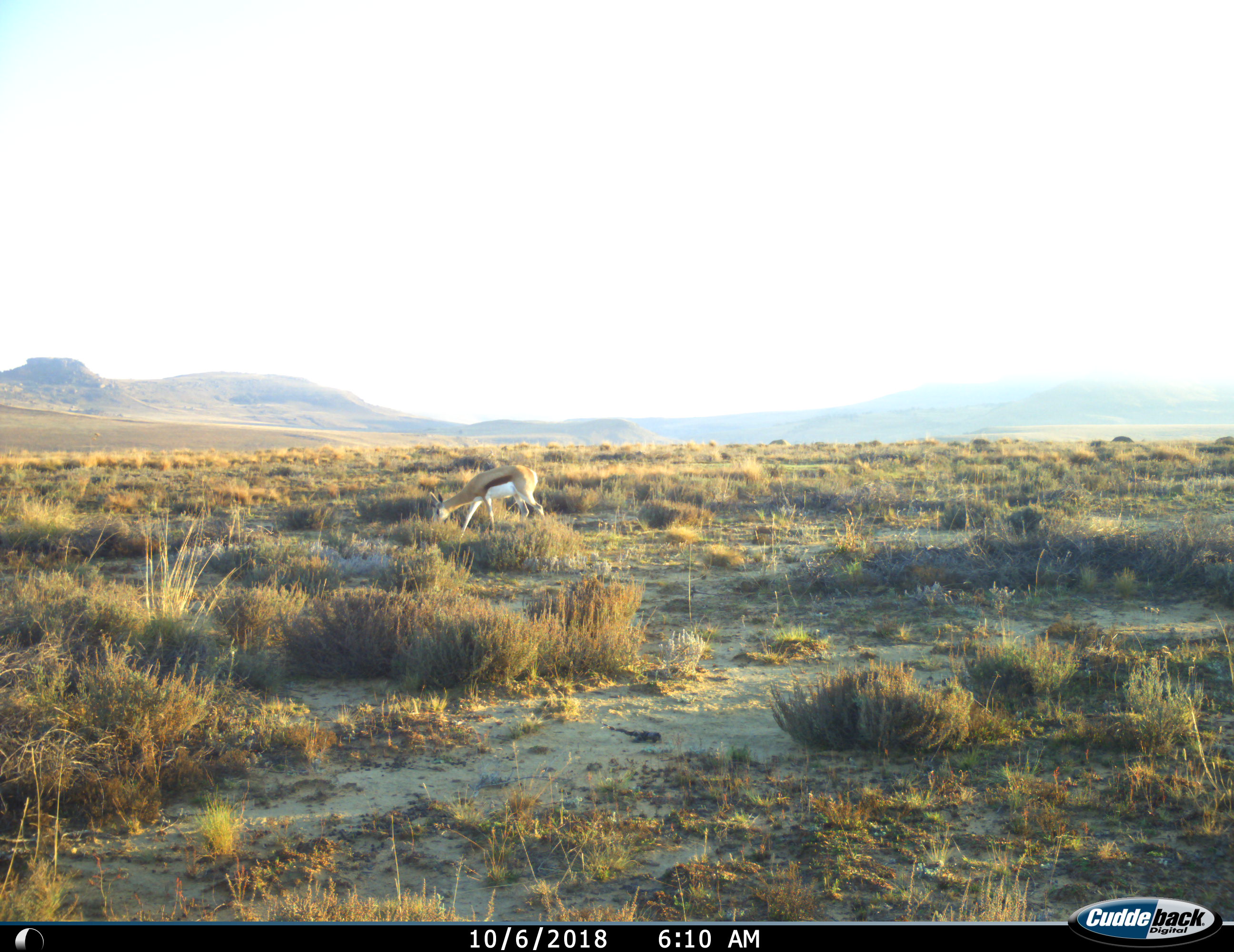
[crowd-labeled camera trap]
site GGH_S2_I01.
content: unidentified animal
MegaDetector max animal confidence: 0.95